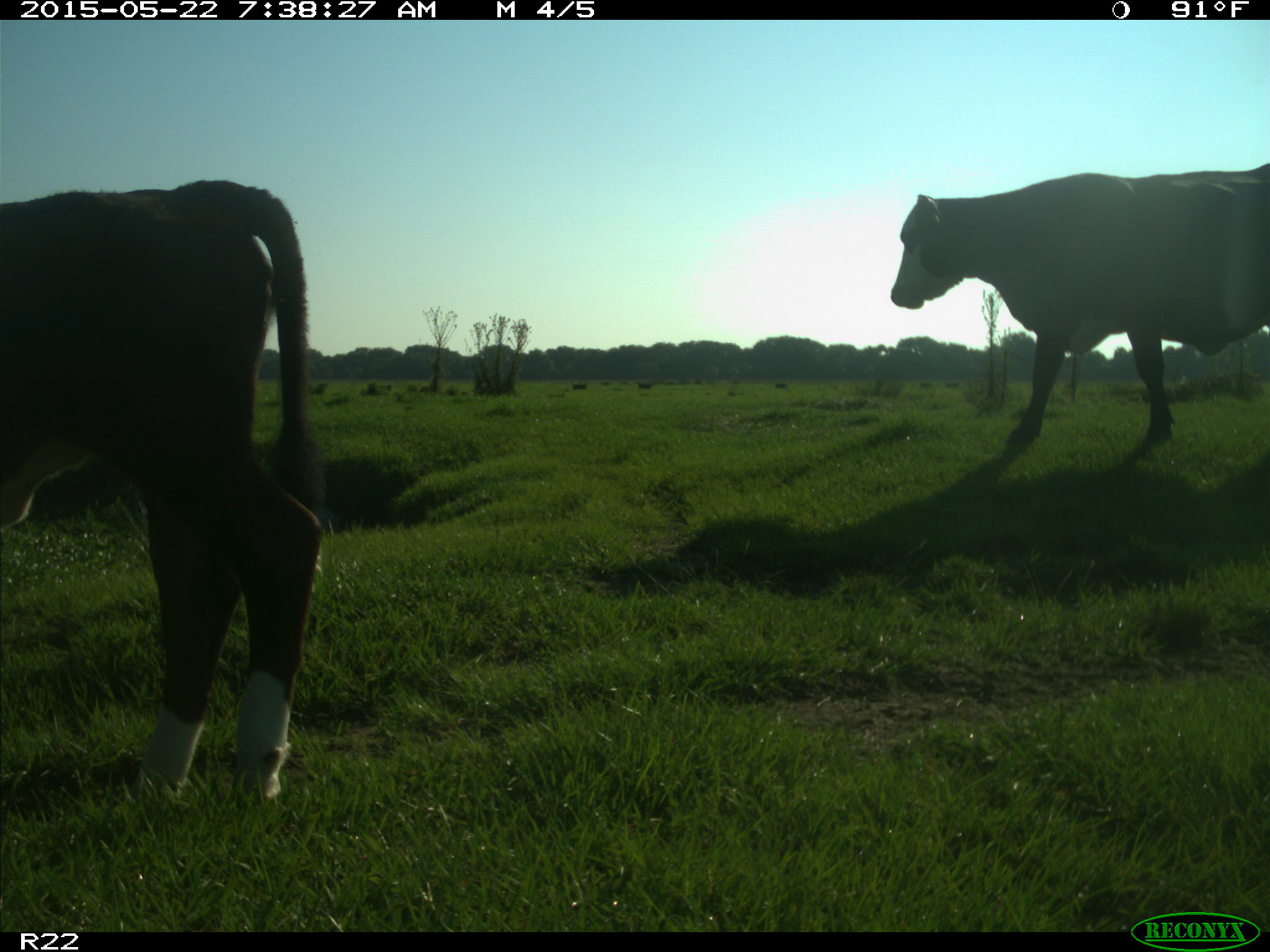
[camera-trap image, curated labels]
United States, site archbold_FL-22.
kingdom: Animalia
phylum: Chordata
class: Mammalia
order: Artiodactyla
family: Bovidae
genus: Bos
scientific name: Bos taurus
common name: domestic cow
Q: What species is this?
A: Bos taurus (domestic cow).